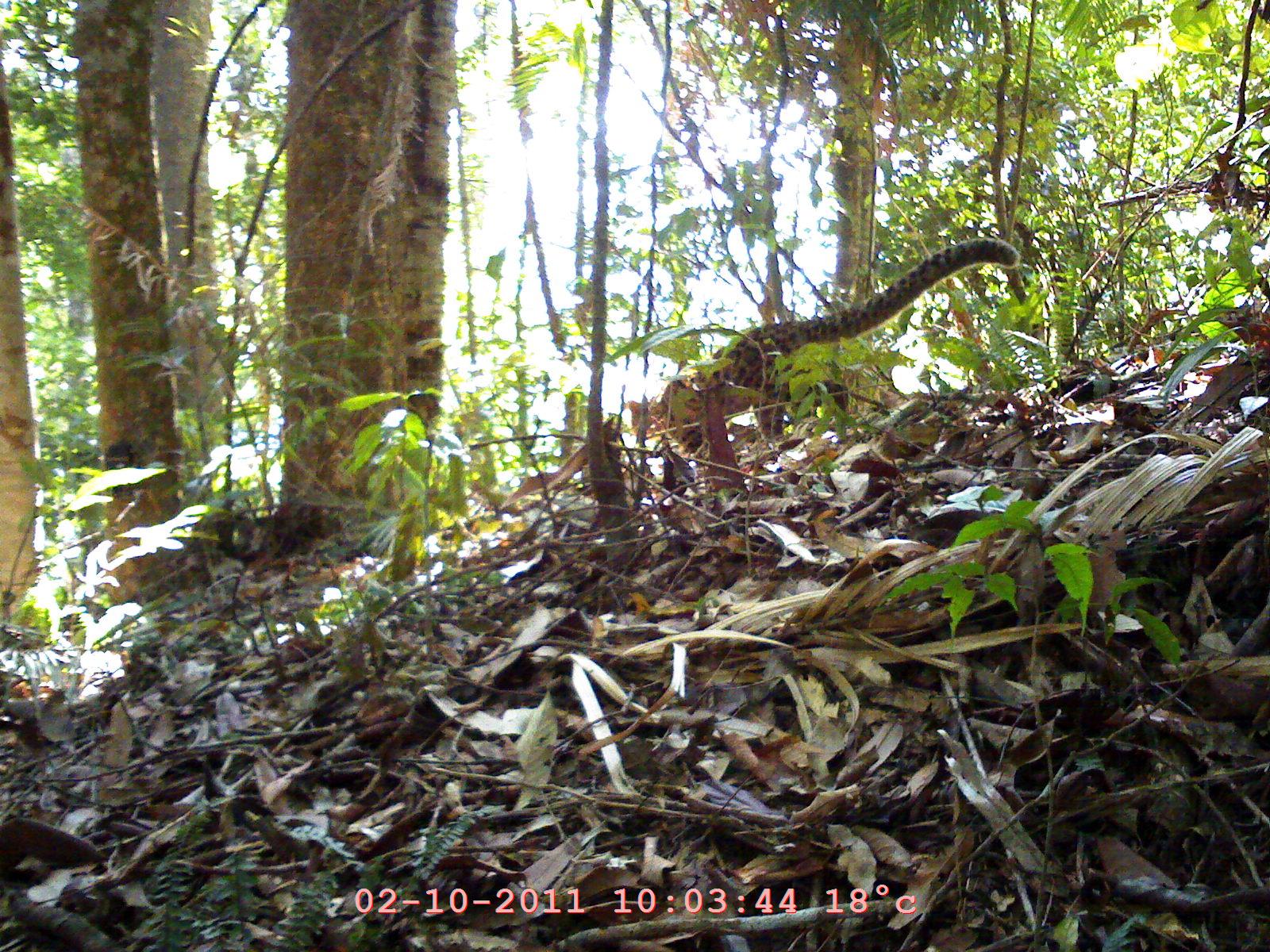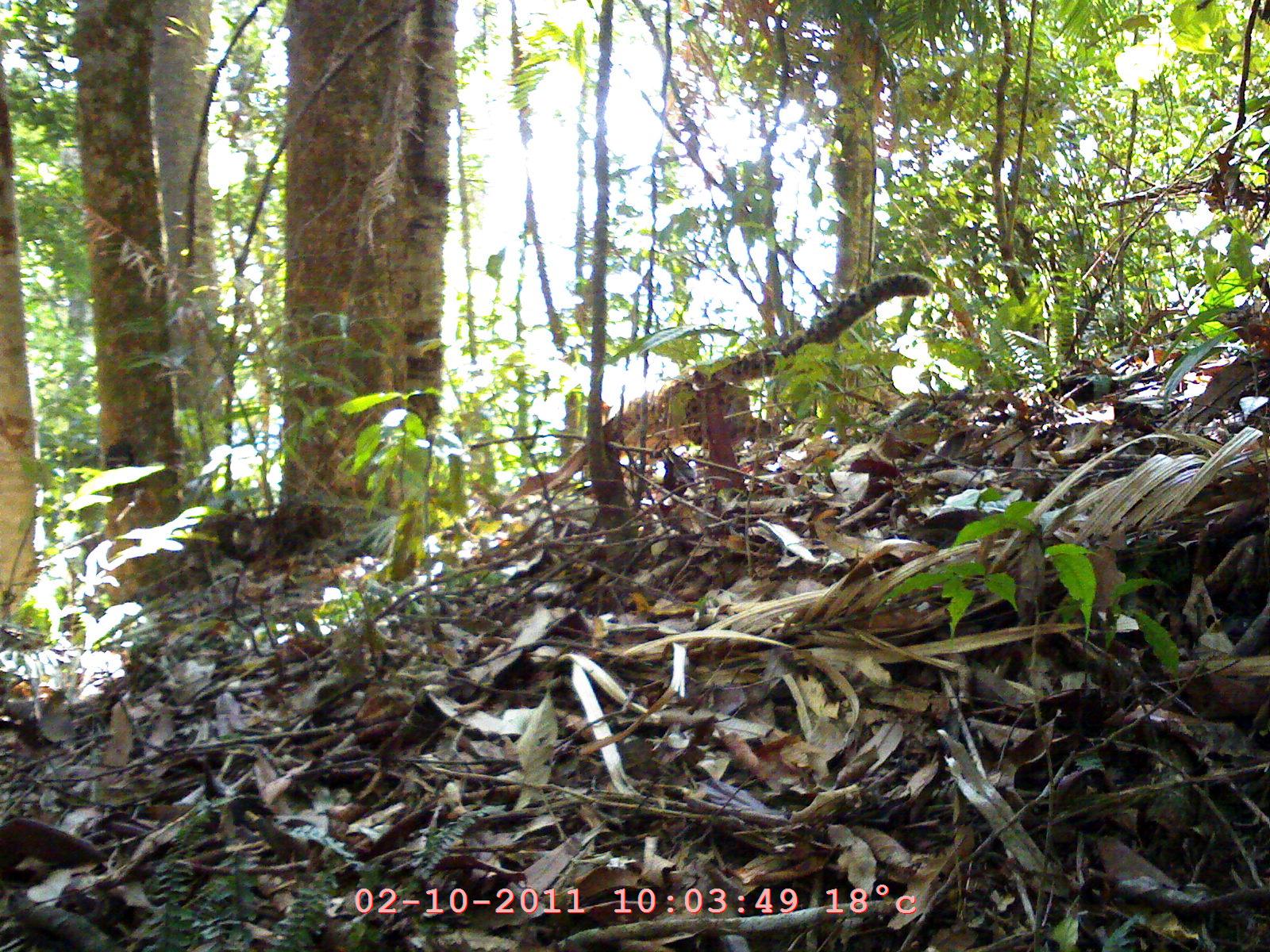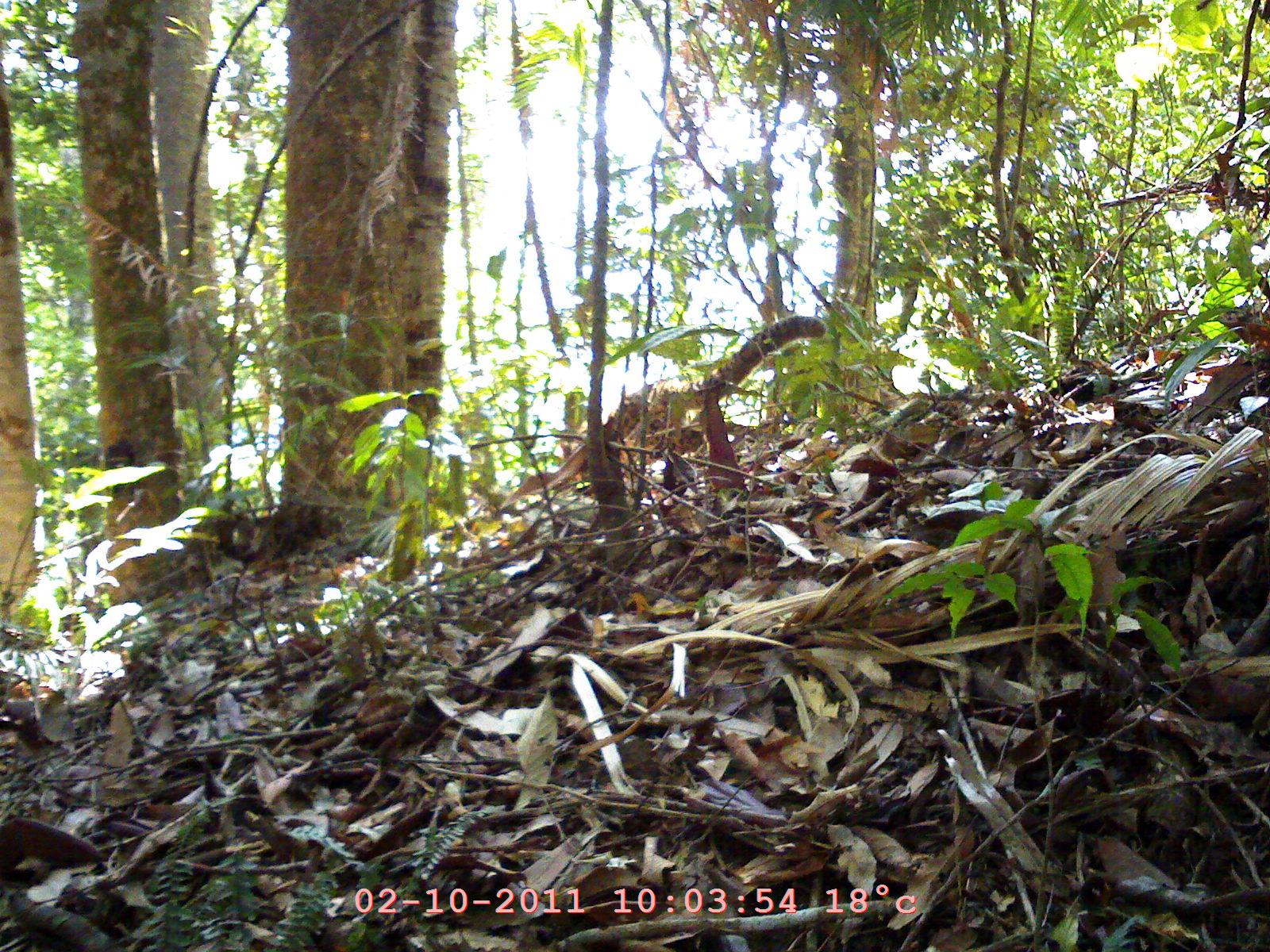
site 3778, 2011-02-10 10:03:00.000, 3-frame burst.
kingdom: Animalia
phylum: Chordata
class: Mammalia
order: Carnivora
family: Felidae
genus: Pardofelis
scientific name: Pardofelis marmorata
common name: marbled cat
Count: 1.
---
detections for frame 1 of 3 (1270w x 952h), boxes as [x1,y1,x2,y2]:
pardofelis marmorata: [614,237,1020,460]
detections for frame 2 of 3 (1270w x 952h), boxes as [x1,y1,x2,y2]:
pardofelis marmorata: [603,271,927,450]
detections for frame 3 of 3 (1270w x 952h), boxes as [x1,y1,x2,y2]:
pardofelis marmorata: [597,313,824,462]